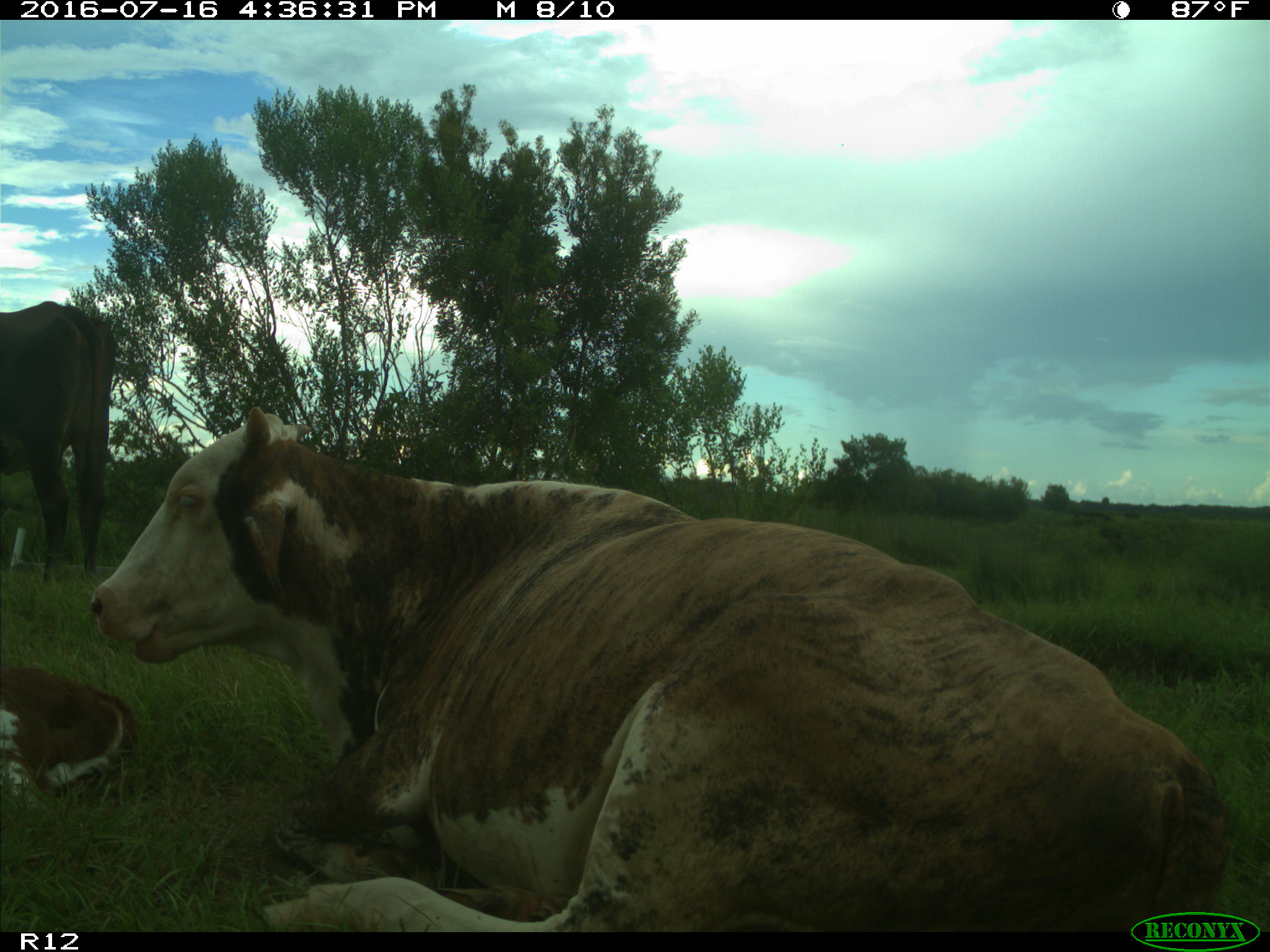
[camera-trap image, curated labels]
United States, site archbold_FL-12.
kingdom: Animalia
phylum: Chordata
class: Mammalia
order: Artiodactyla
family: Bovidae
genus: Bos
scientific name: Bos taurus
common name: domestic cow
Bos taurus (domestic cow).